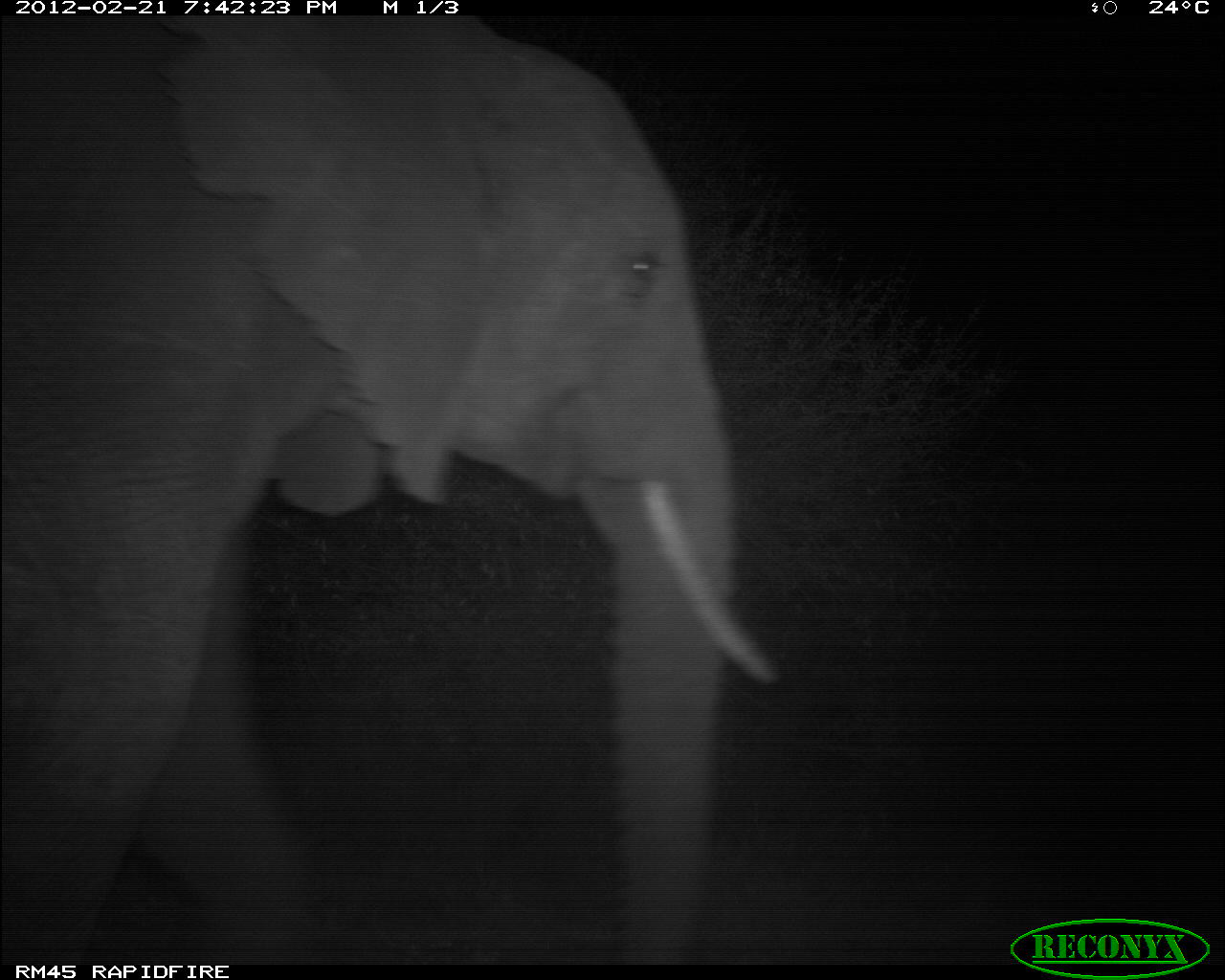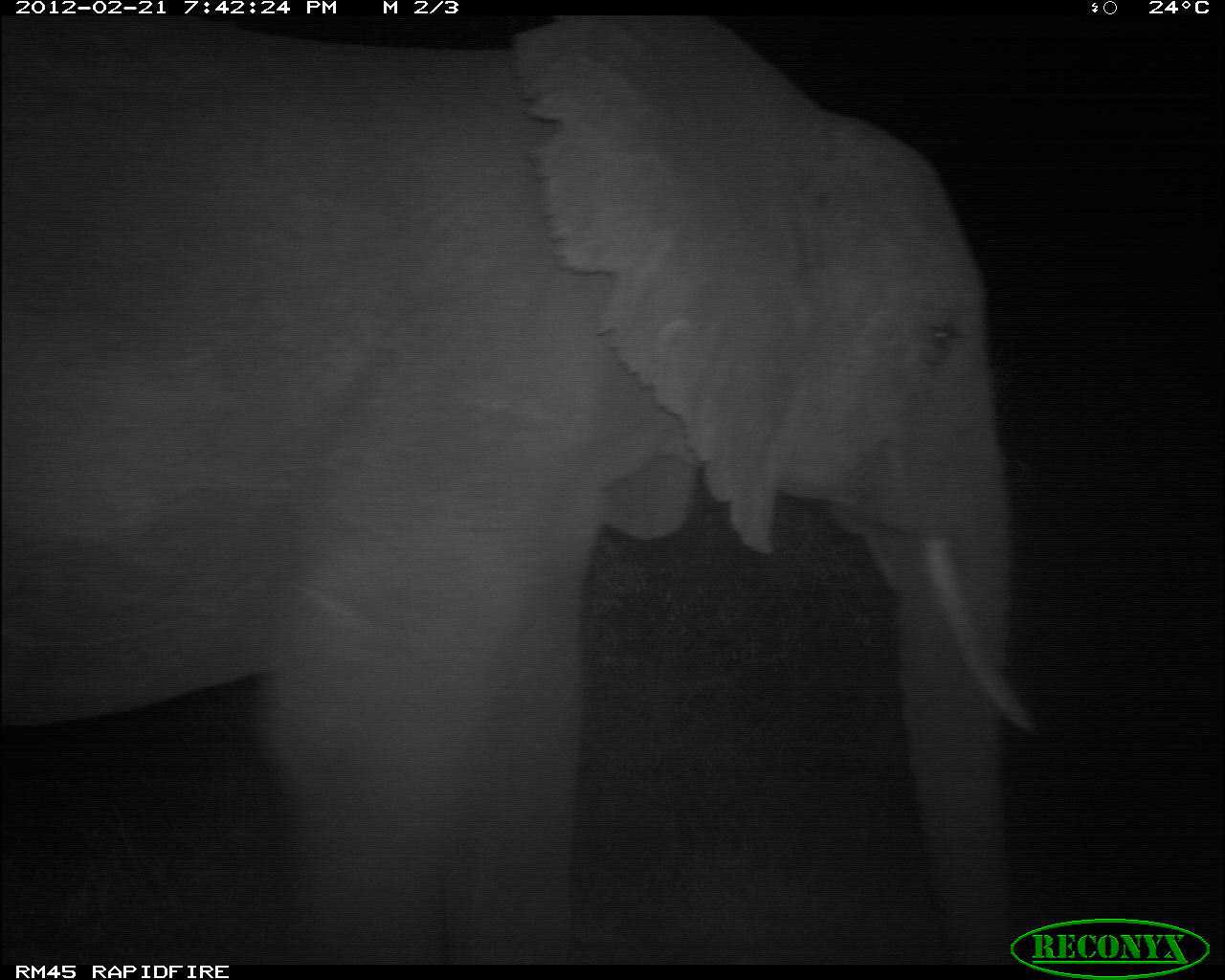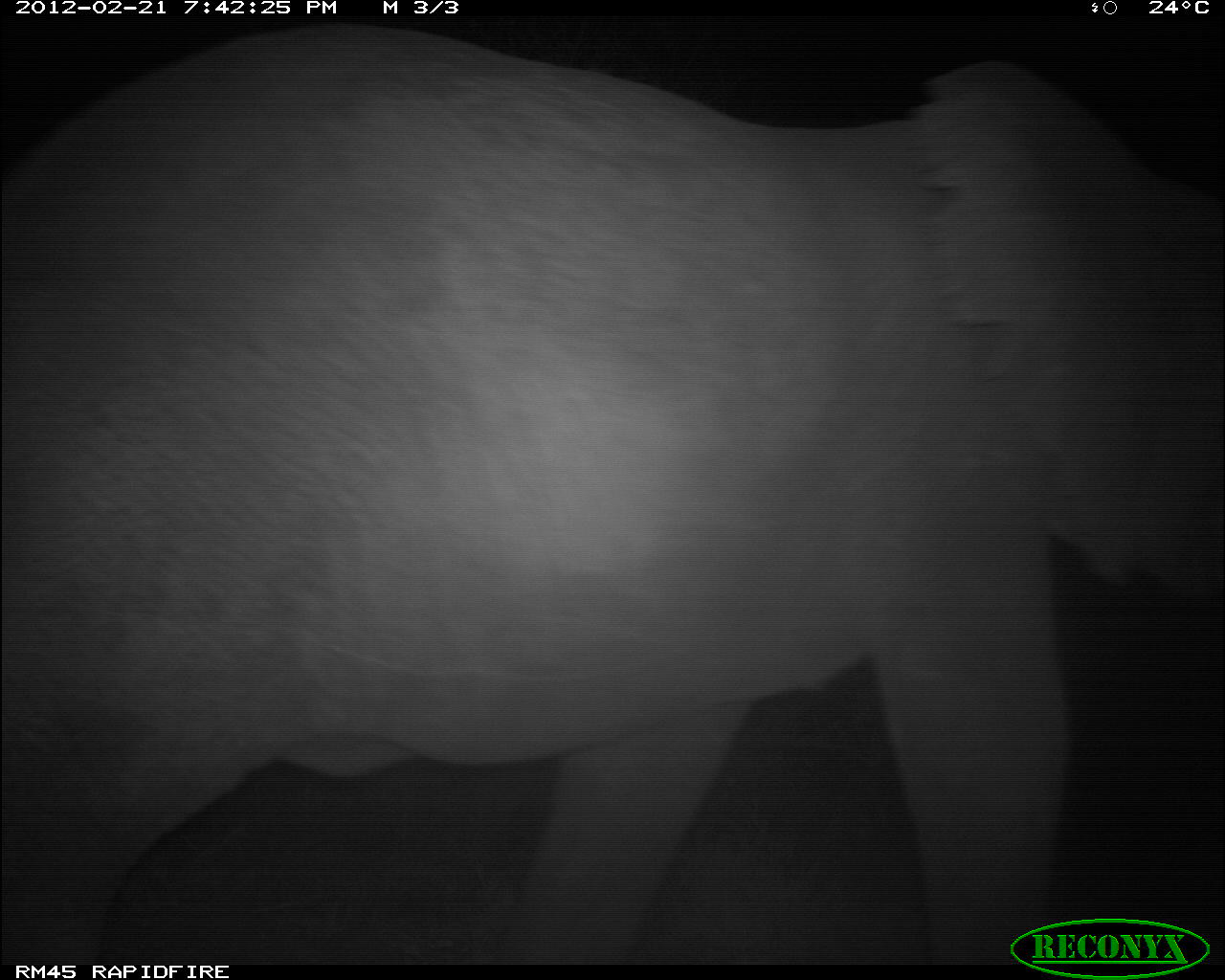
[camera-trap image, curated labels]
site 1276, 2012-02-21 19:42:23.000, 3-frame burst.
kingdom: Animalia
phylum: Chordata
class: Mammalia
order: Proboscidea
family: Elephantidae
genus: Loxodonta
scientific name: Loxodonta africana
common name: african bush elephant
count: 1